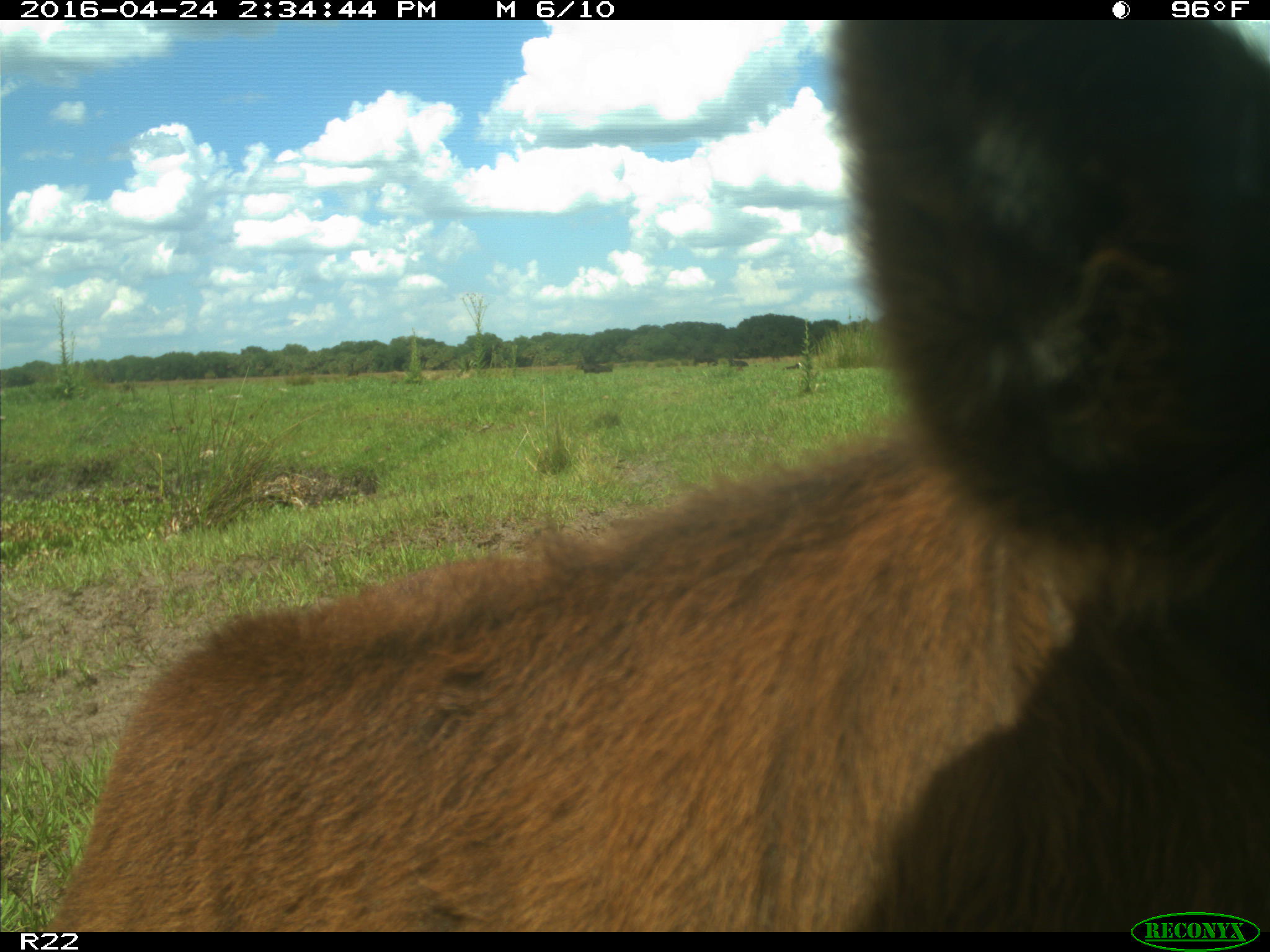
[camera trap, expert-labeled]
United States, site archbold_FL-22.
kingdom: Animalia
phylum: Chordata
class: Mammalia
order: Artiodactyla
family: Bovidae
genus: Bos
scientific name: Bos taurus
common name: domestic cow